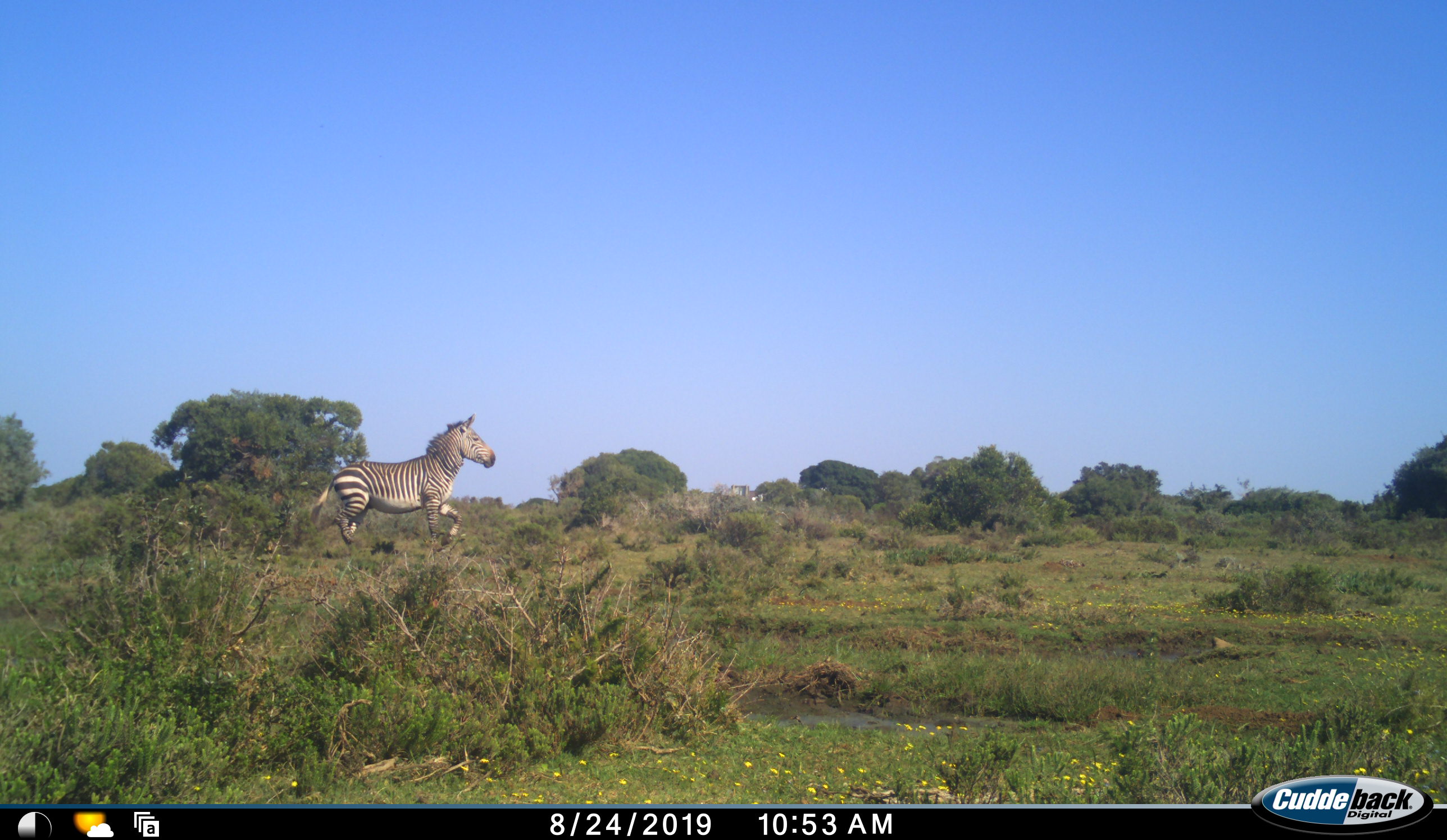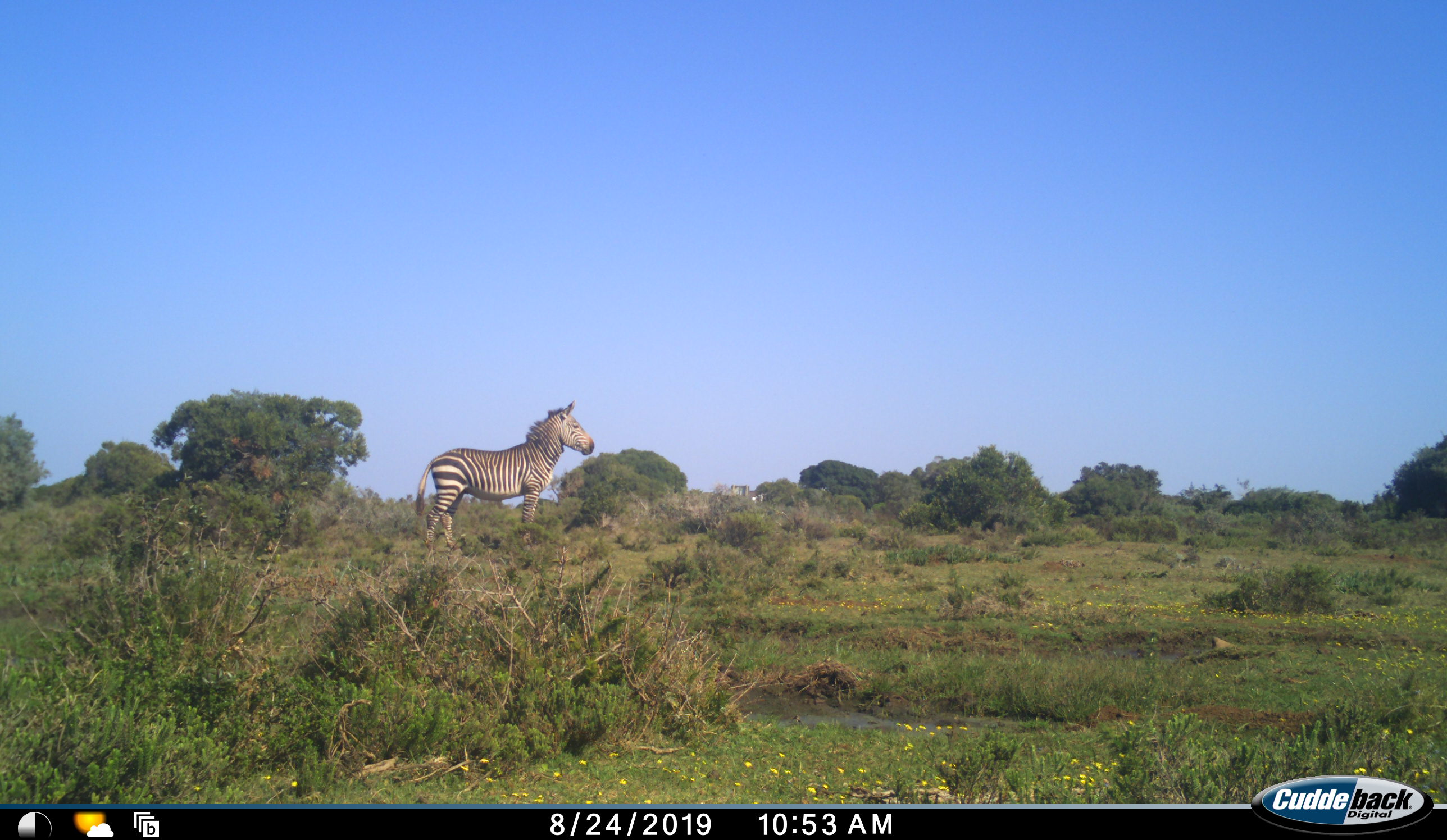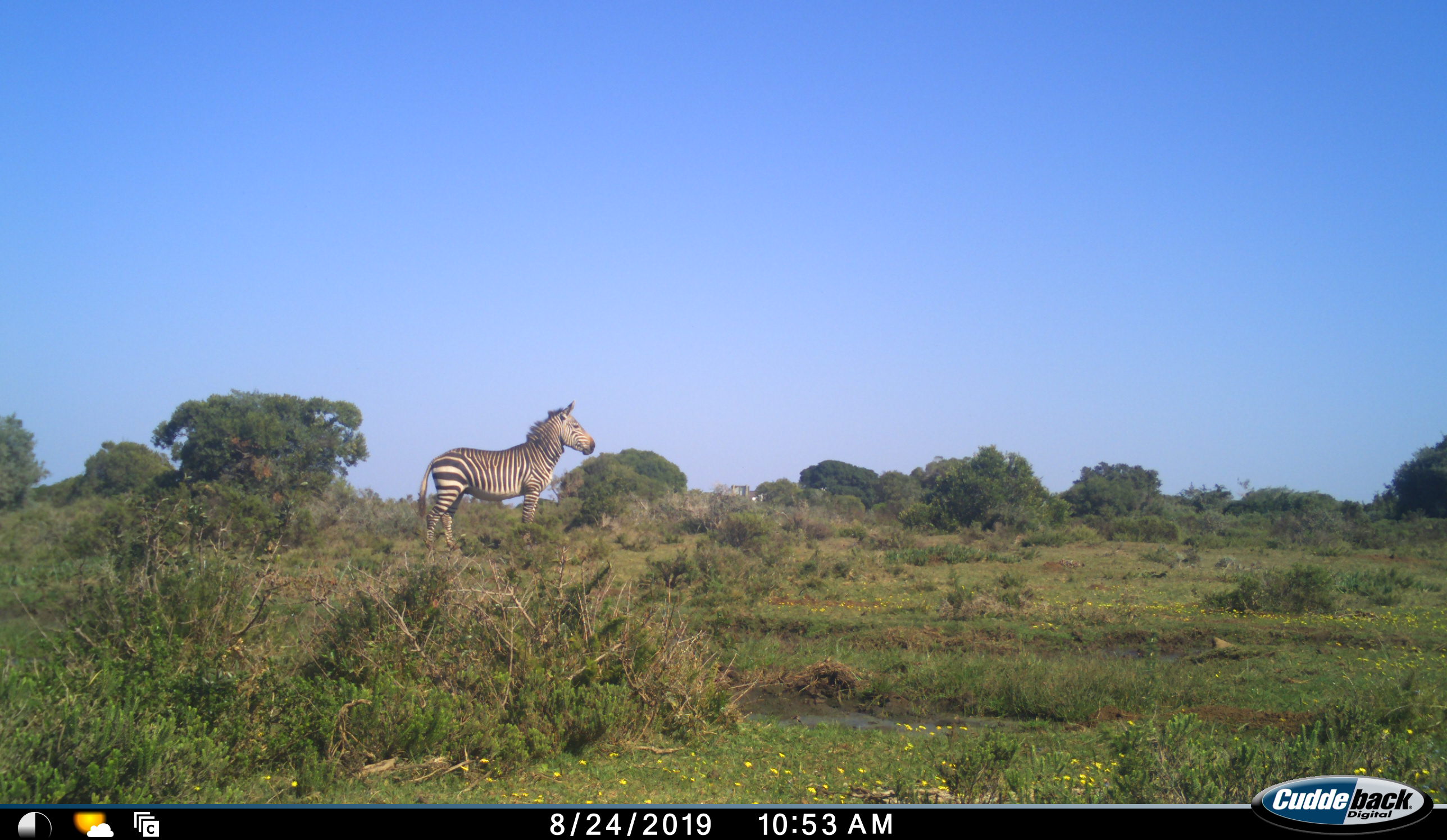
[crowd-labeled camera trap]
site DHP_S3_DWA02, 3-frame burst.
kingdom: Animalia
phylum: Chordata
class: Mammalia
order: Perissodactyla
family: Equidae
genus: Equus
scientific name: Equus zebra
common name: mountain zebra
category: zebramountain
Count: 1.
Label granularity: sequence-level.